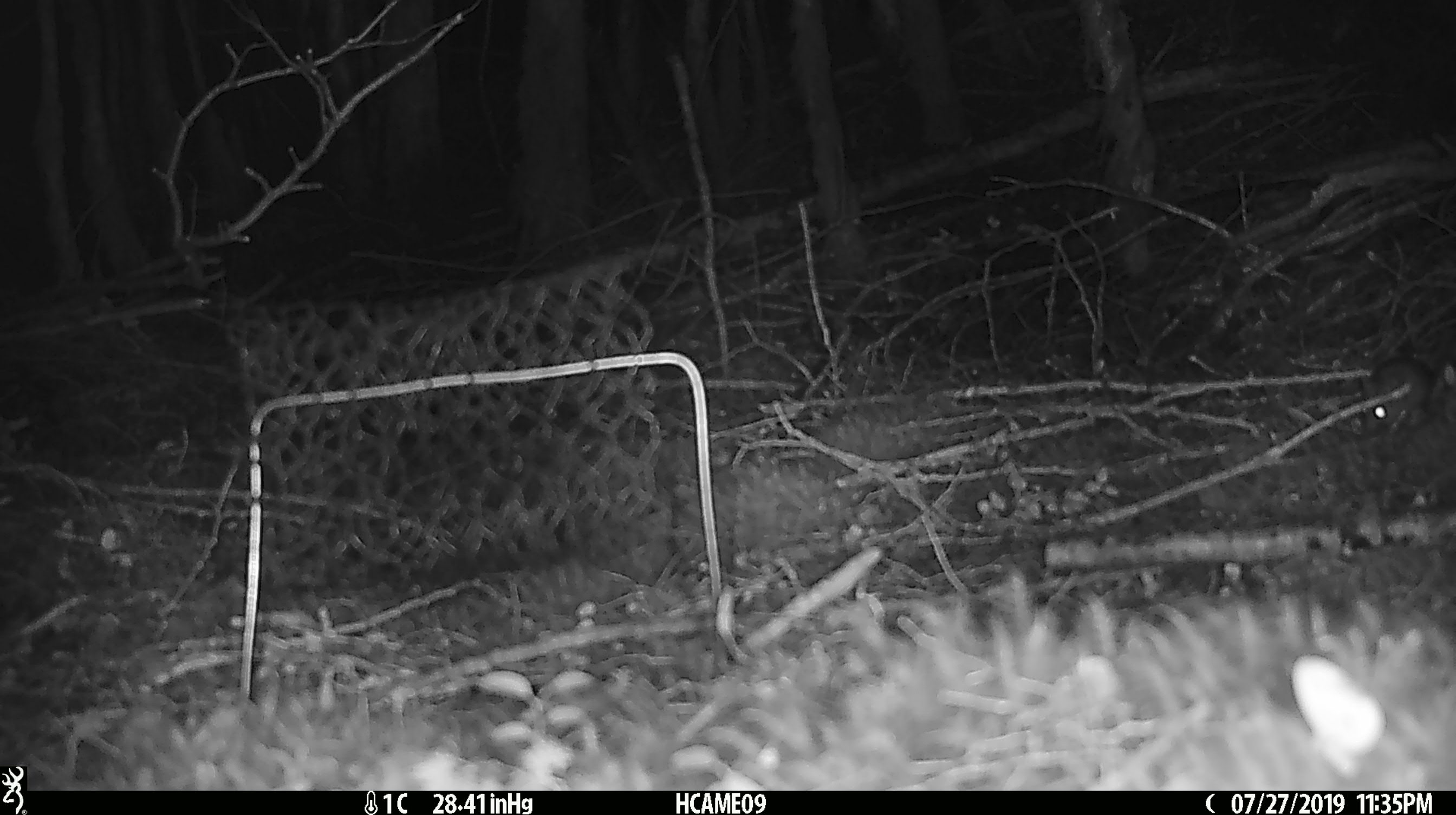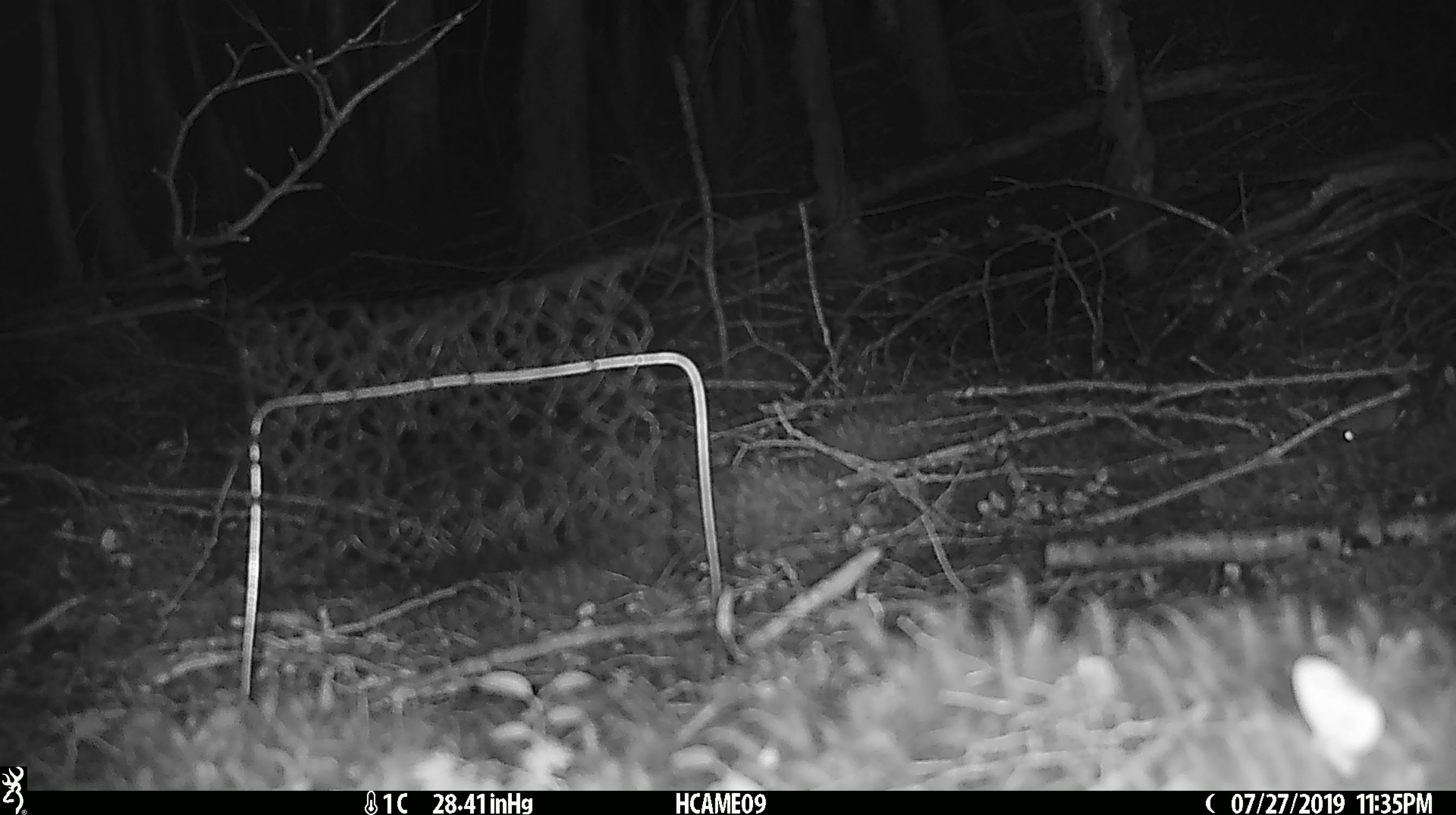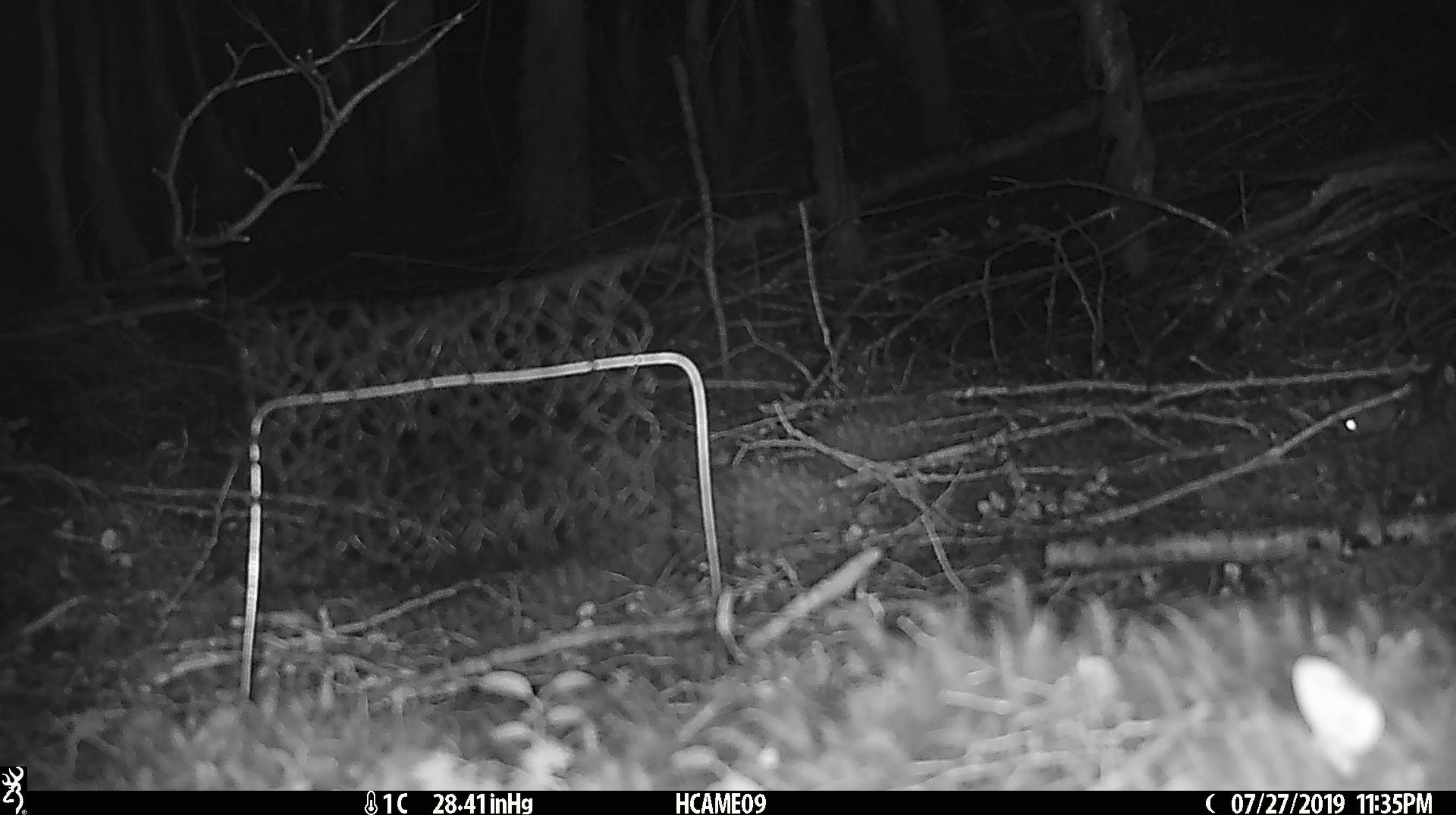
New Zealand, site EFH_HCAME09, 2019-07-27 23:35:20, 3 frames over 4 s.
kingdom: Animalia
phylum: Chordata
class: Mammalia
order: Rodentia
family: Muridae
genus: Mus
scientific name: Mus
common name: mouse